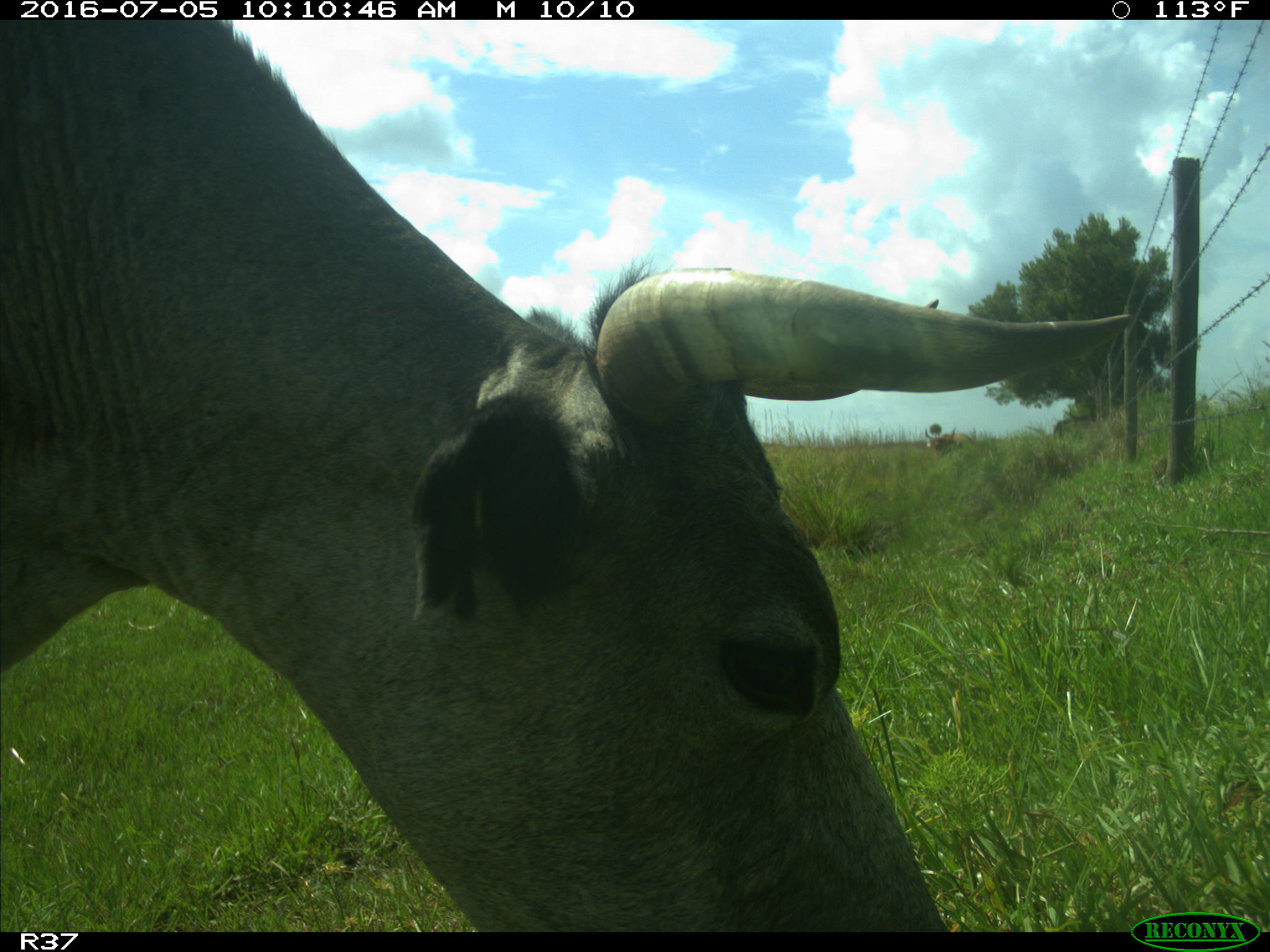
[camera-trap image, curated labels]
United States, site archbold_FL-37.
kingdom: Animalia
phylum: Chordata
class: Mammalia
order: Artiodactyla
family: Bovidae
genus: Bos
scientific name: Bos taurus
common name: domestic cow